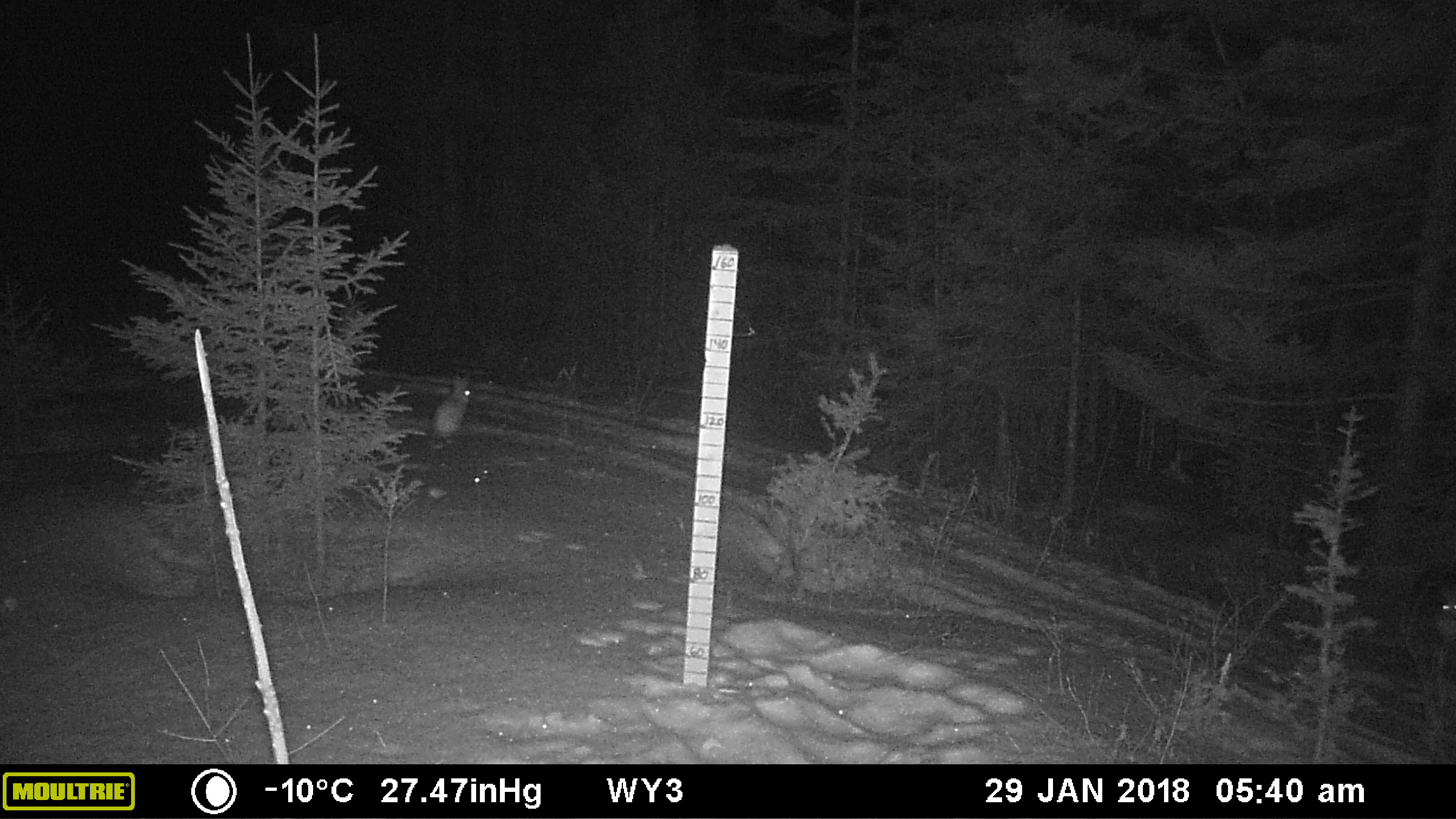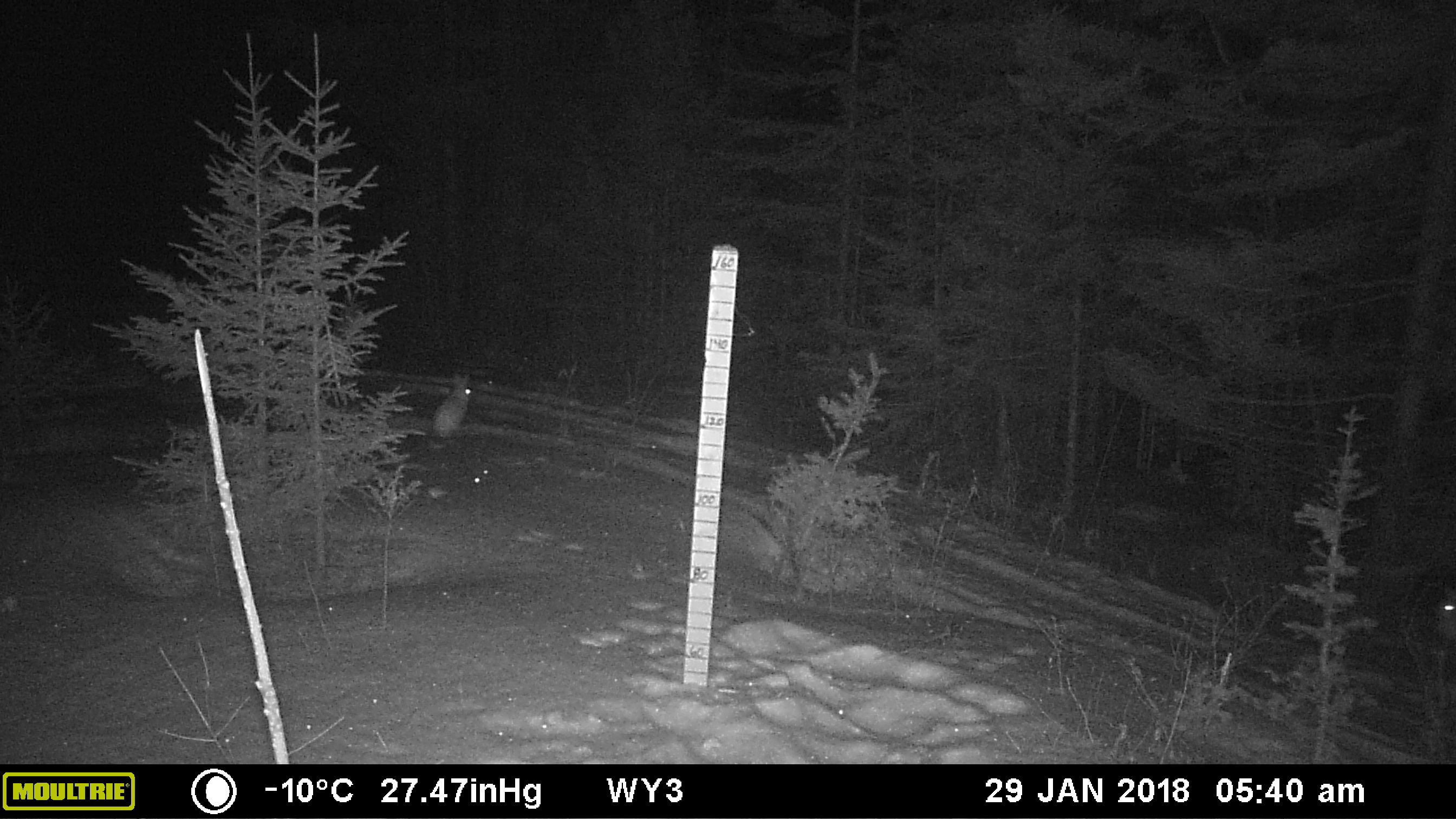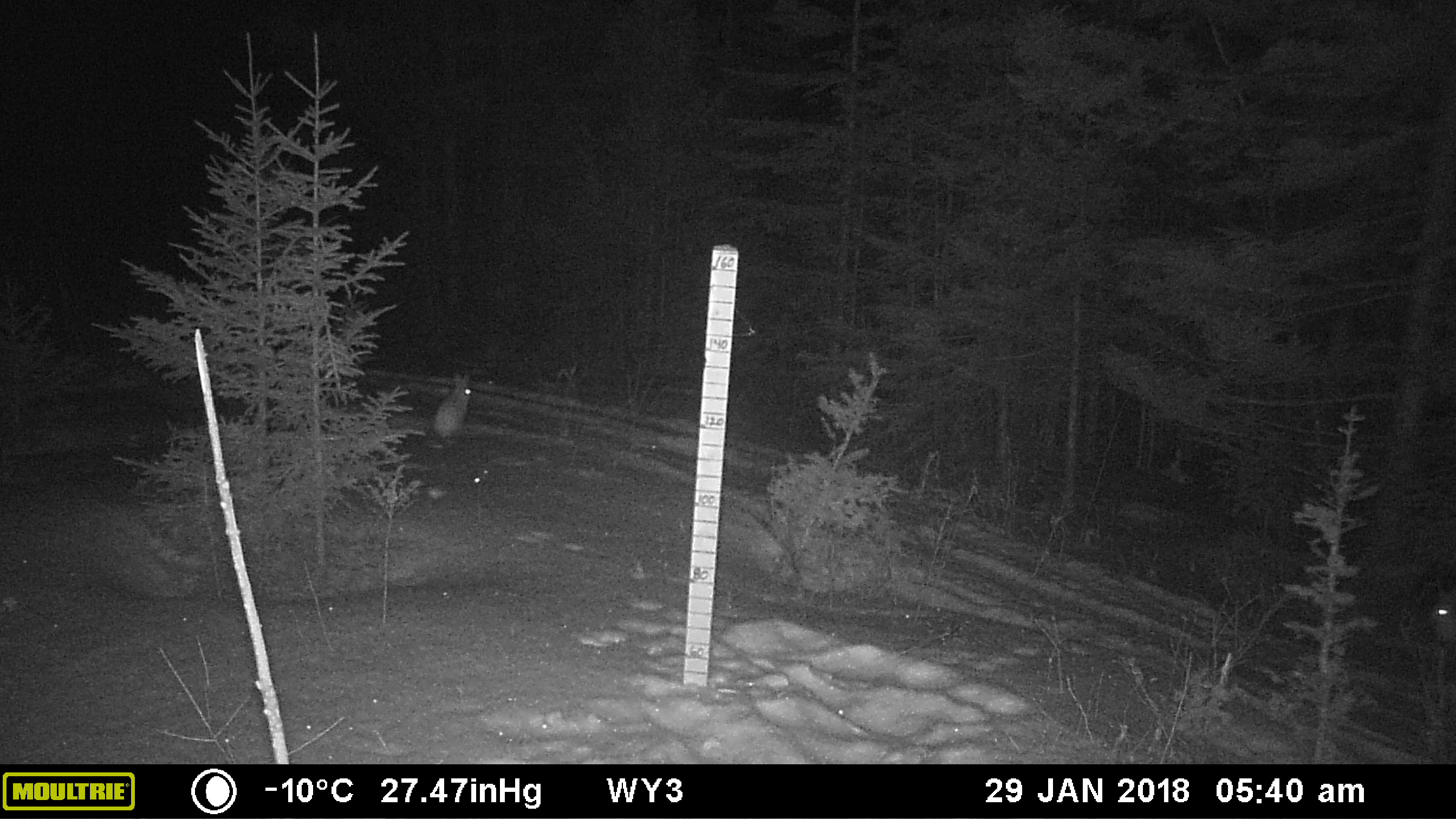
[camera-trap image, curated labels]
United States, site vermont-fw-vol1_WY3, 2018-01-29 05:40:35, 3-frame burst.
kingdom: Animalia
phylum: Chordata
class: Mammalia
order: Lagomorpha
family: Leporidae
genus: Lepus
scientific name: Lepus americanus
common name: snowshoe hare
Snowshoe hare (Lepus americanus).